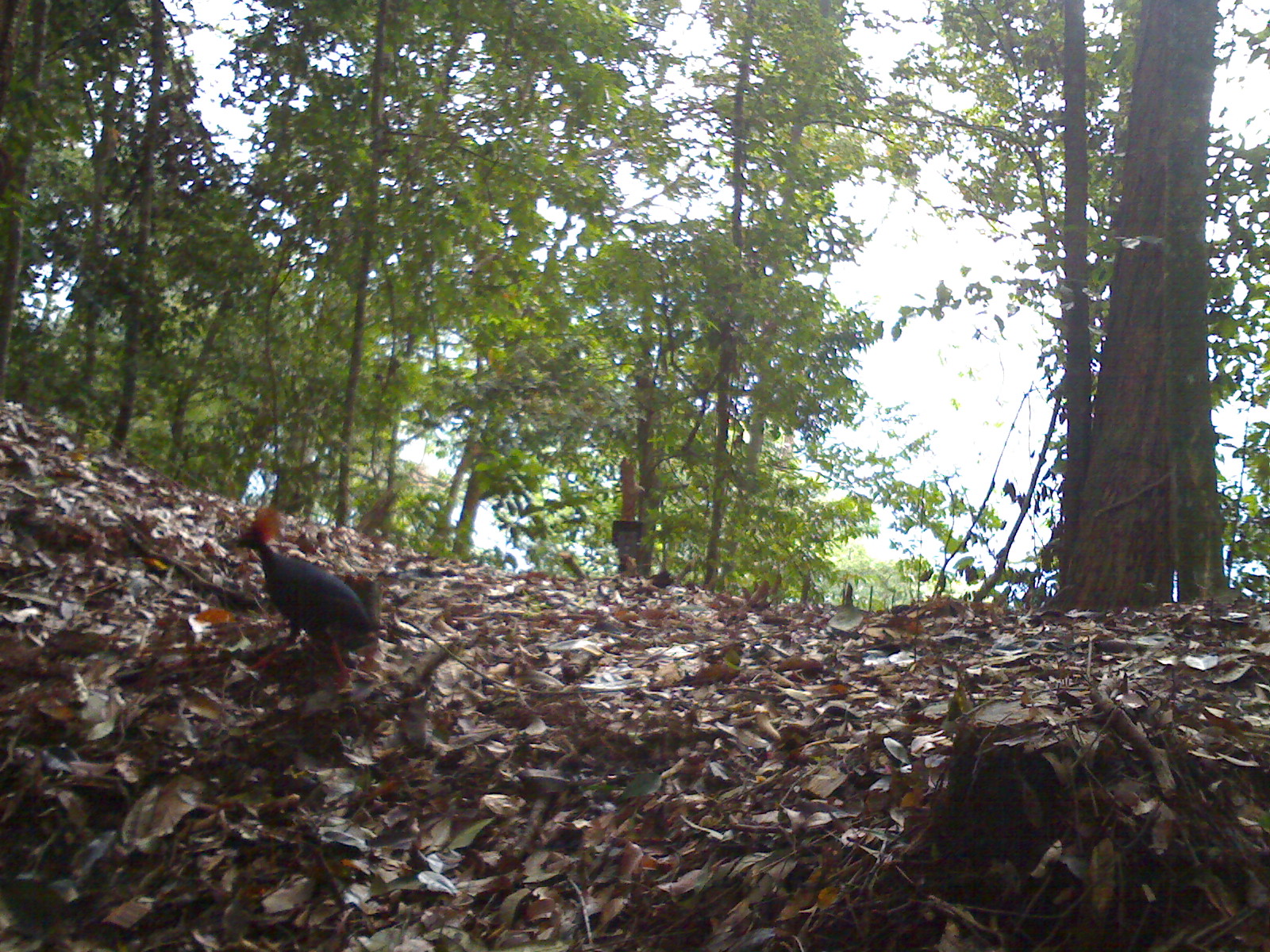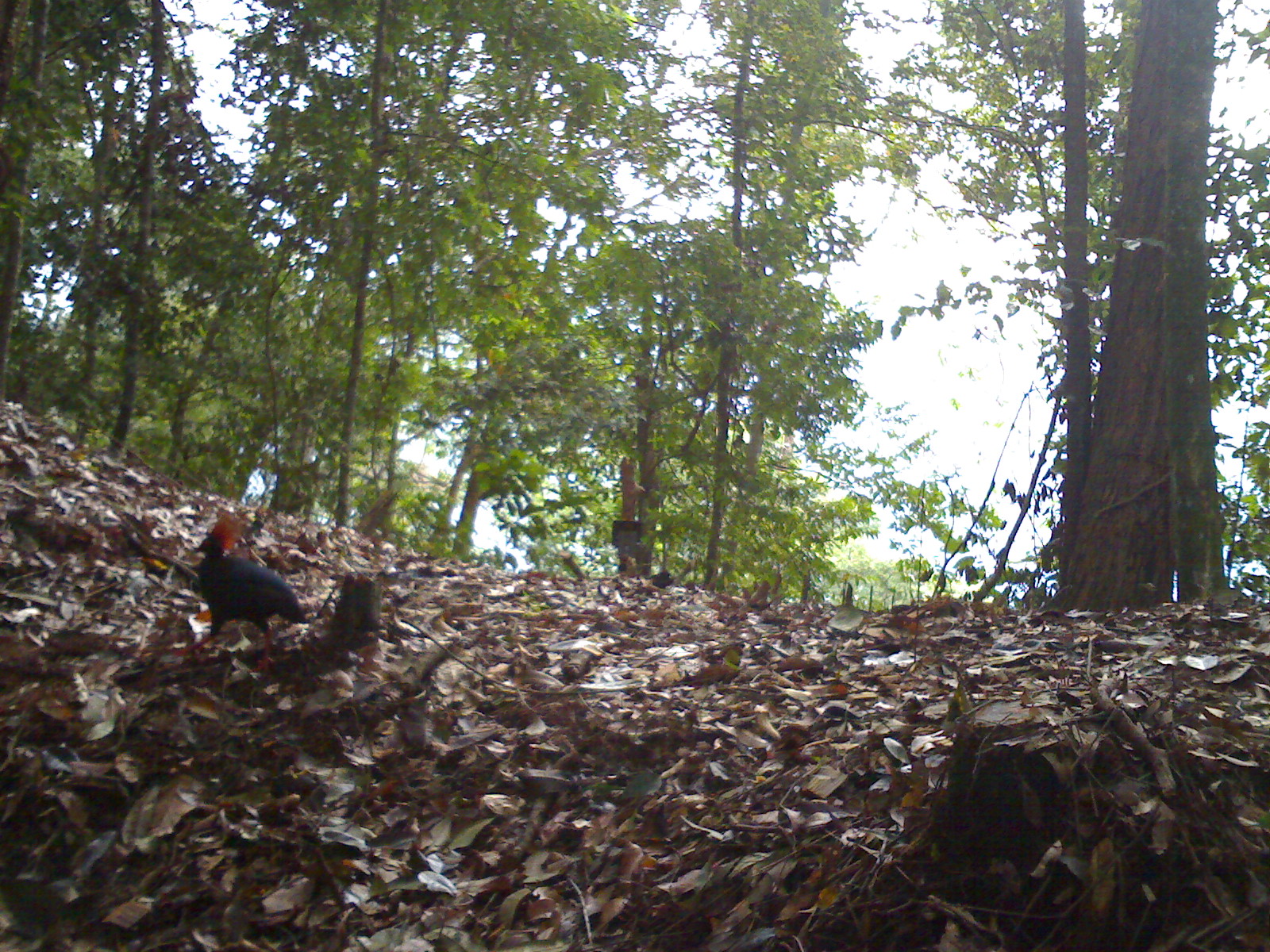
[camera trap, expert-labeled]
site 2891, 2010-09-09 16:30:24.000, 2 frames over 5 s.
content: unidentified animal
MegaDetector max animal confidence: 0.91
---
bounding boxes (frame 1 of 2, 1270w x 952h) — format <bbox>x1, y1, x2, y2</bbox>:
unknown: <bbox>231, 506, 380, 691</bbox>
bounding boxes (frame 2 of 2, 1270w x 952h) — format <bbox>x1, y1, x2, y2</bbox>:
unknown: <bbox>171, 510, 311, 672</bbox>